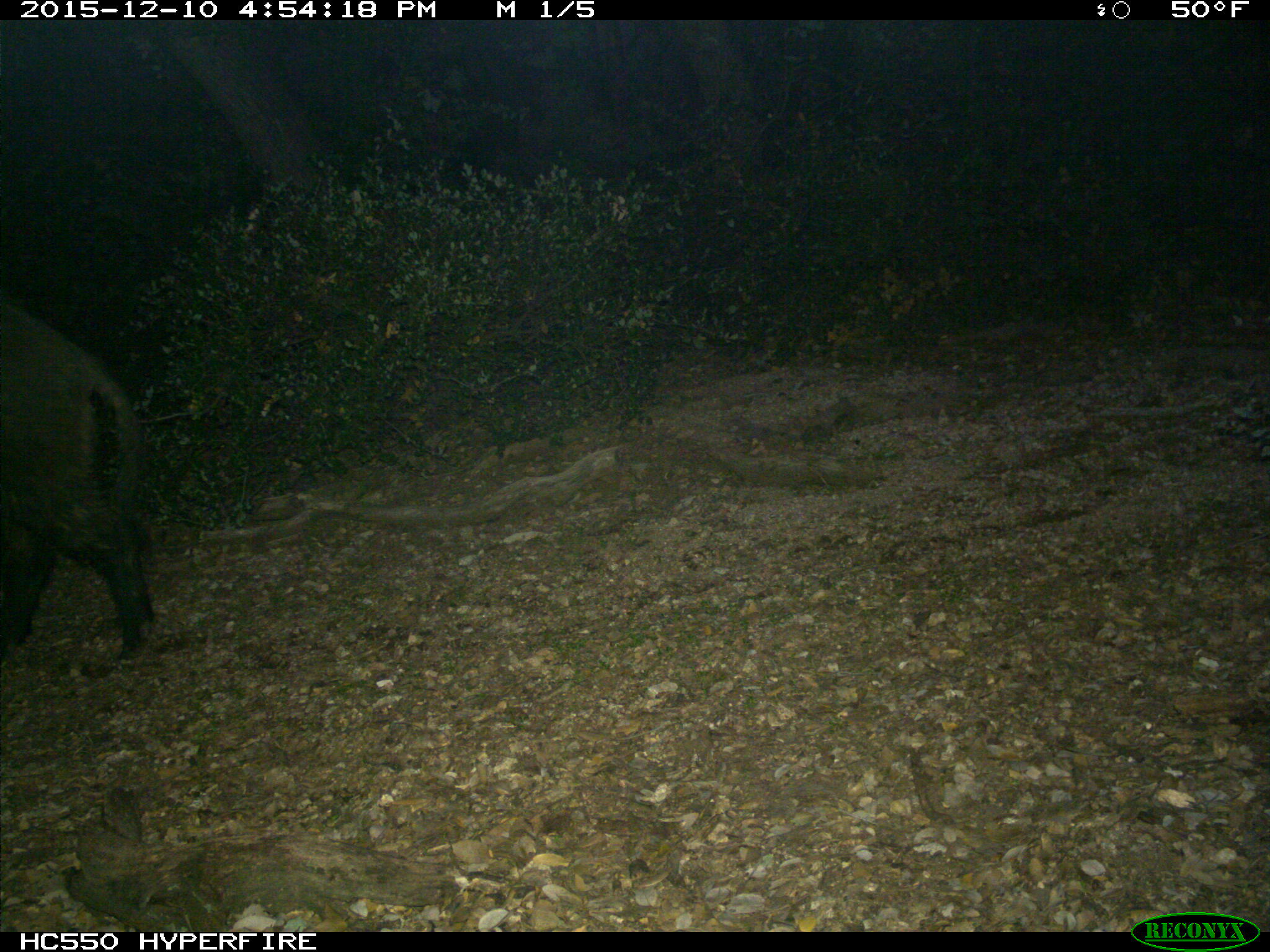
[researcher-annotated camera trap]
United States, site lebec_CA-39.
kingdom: Animalia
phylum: Chordata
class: Mammalia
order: Artiodactyla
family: Suidae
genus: Sus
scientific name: Sus scrofa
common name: wild boar